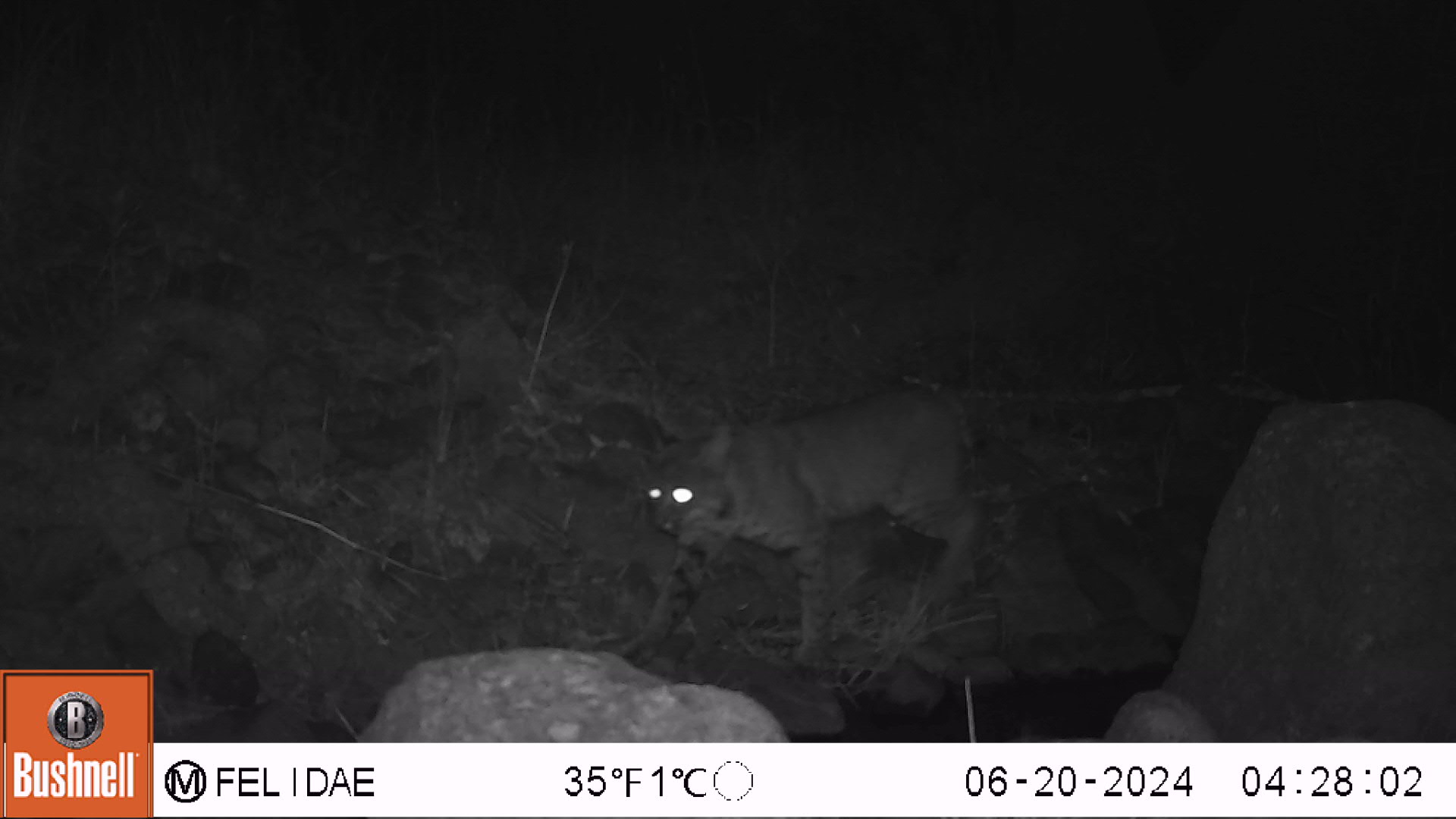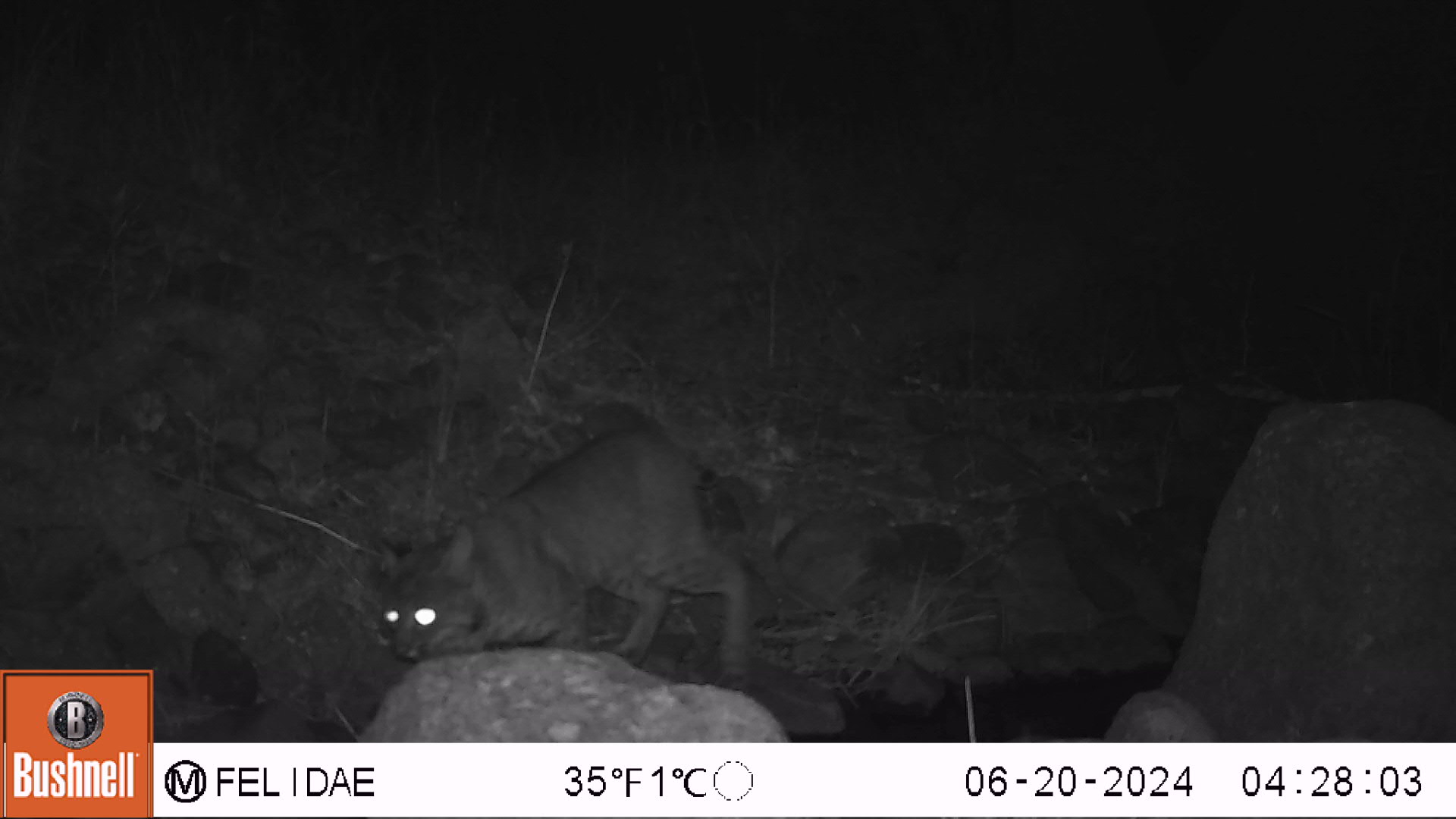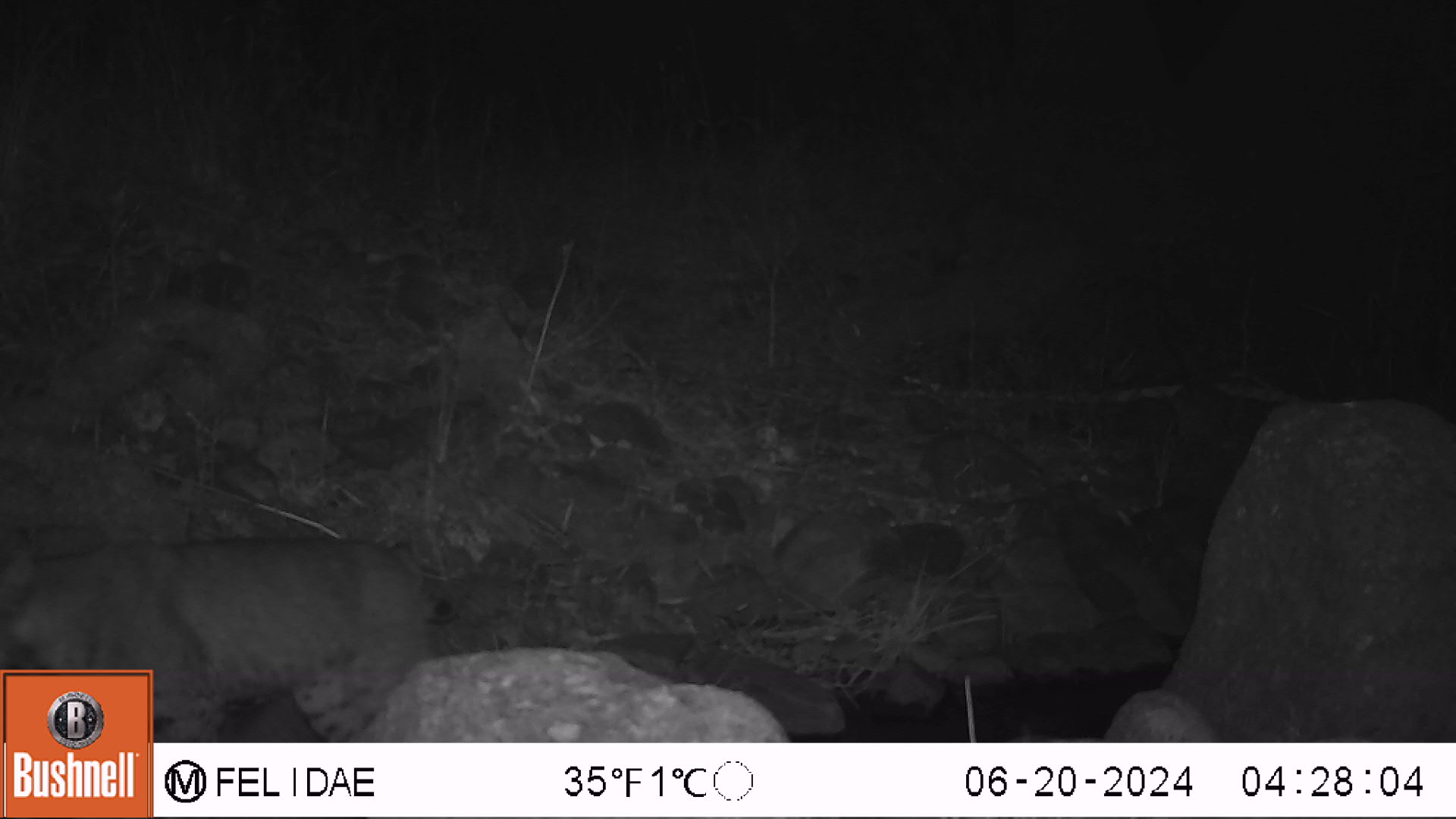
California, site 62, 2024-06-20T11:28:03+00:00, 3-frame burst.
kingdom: Animalia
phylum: Chordata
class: Mammalia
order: Carnivora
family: Felidae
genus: Lynx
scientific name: Lynx rufus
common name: bobcat